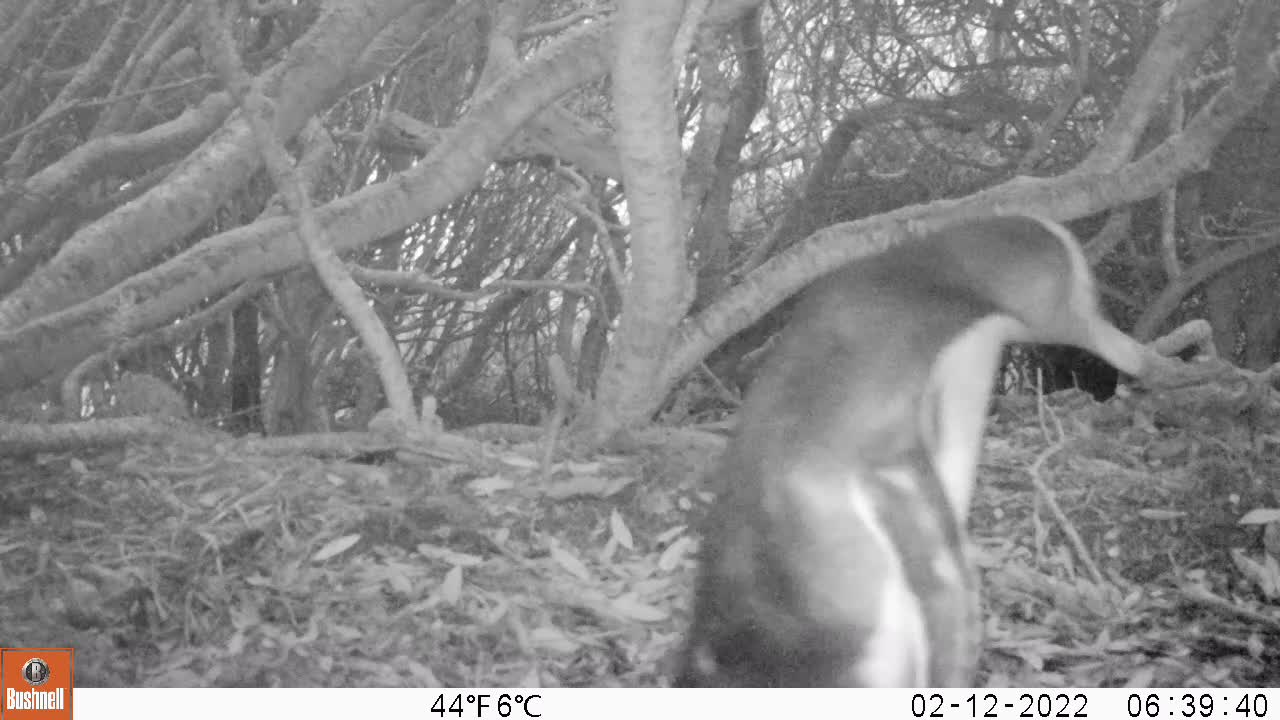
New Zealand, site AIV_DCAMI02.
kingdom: Animalia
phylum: Chordata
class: Aves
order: Sphenisciformes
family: Spheniscidae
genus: Megadyptes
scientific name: Megadyptes antipodes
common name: yellow-eyed penguin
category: yellow eyed penguin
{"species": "yellow eyed penguin (yellow-eyed penguin) (Megadyptes antipodes)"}